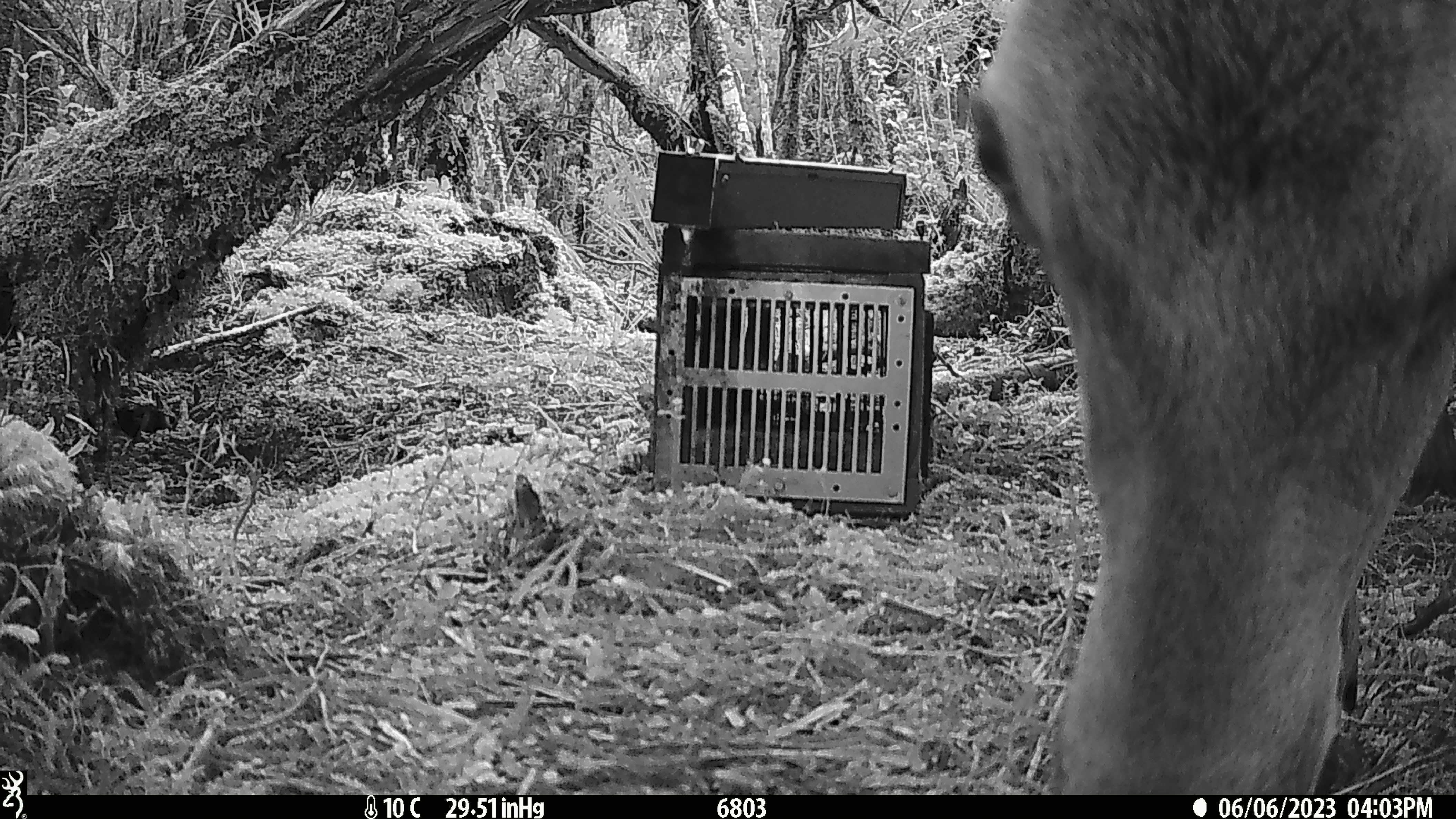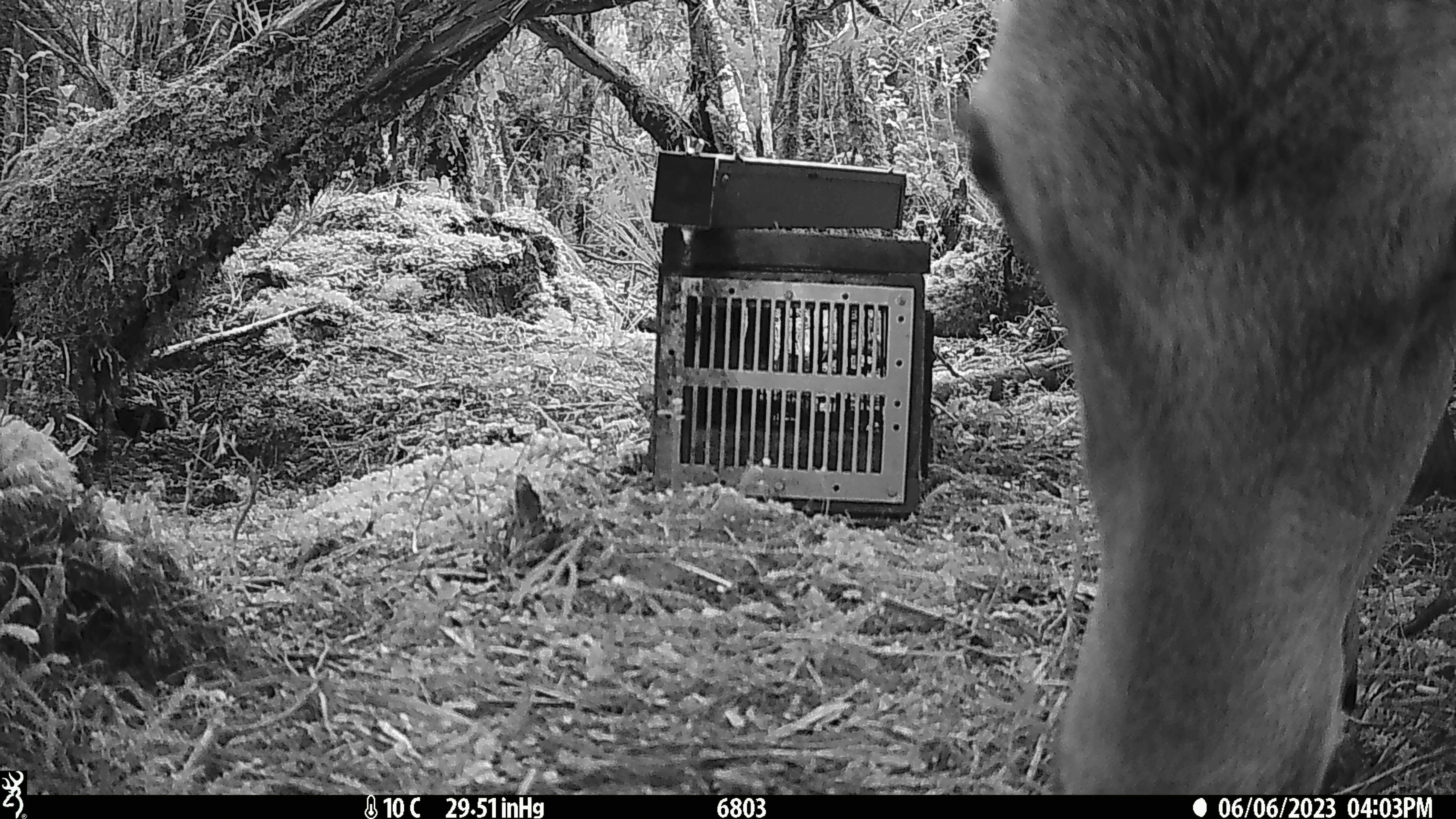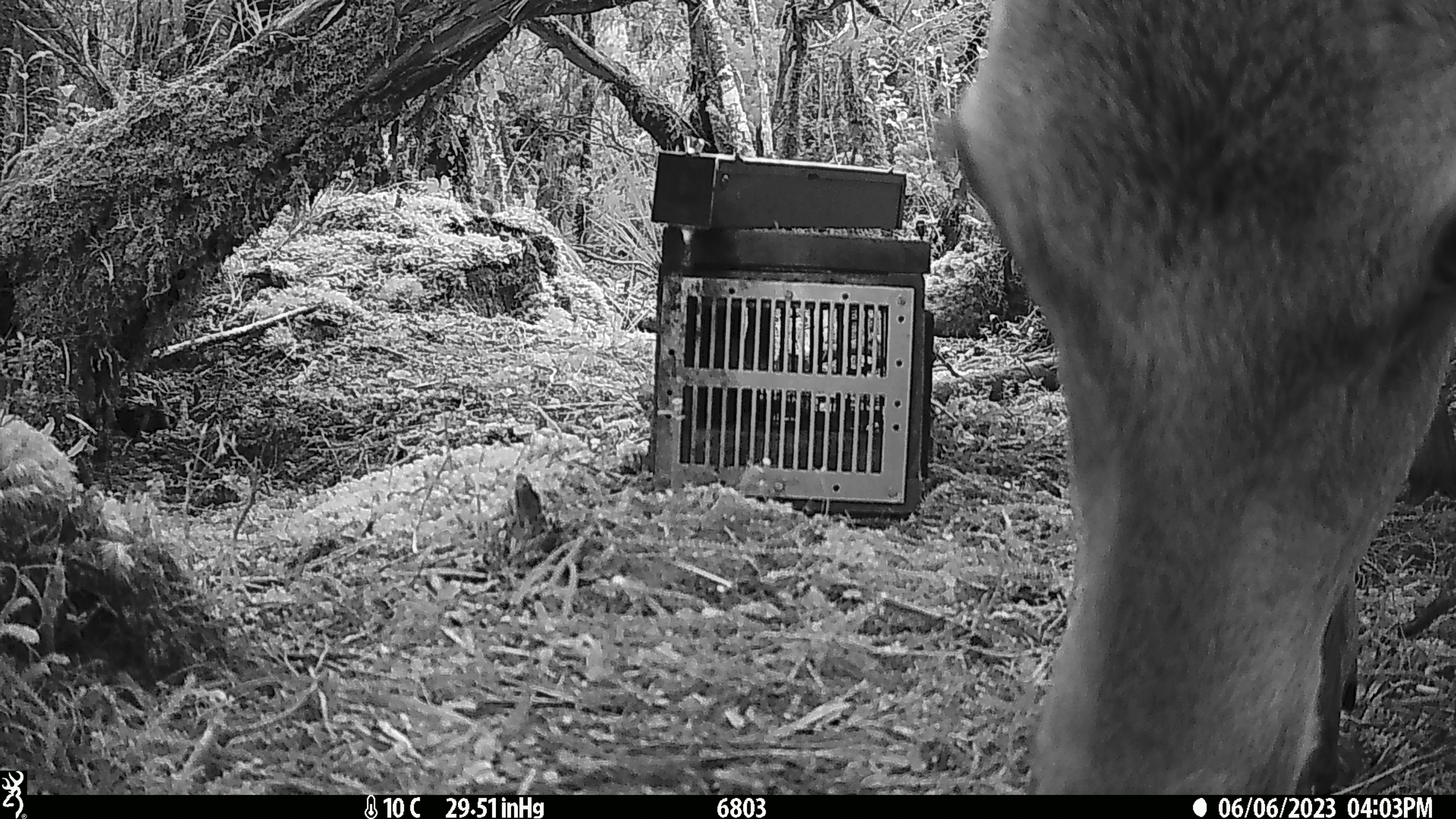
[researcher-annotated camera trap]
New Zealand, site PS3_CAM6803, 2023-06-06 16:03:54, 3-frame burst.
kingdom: Animalia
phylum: Chordata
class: Mammalia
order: Artiodactyla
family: Cervidae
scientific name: Cervidae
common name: deer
Deer (Cervidae).